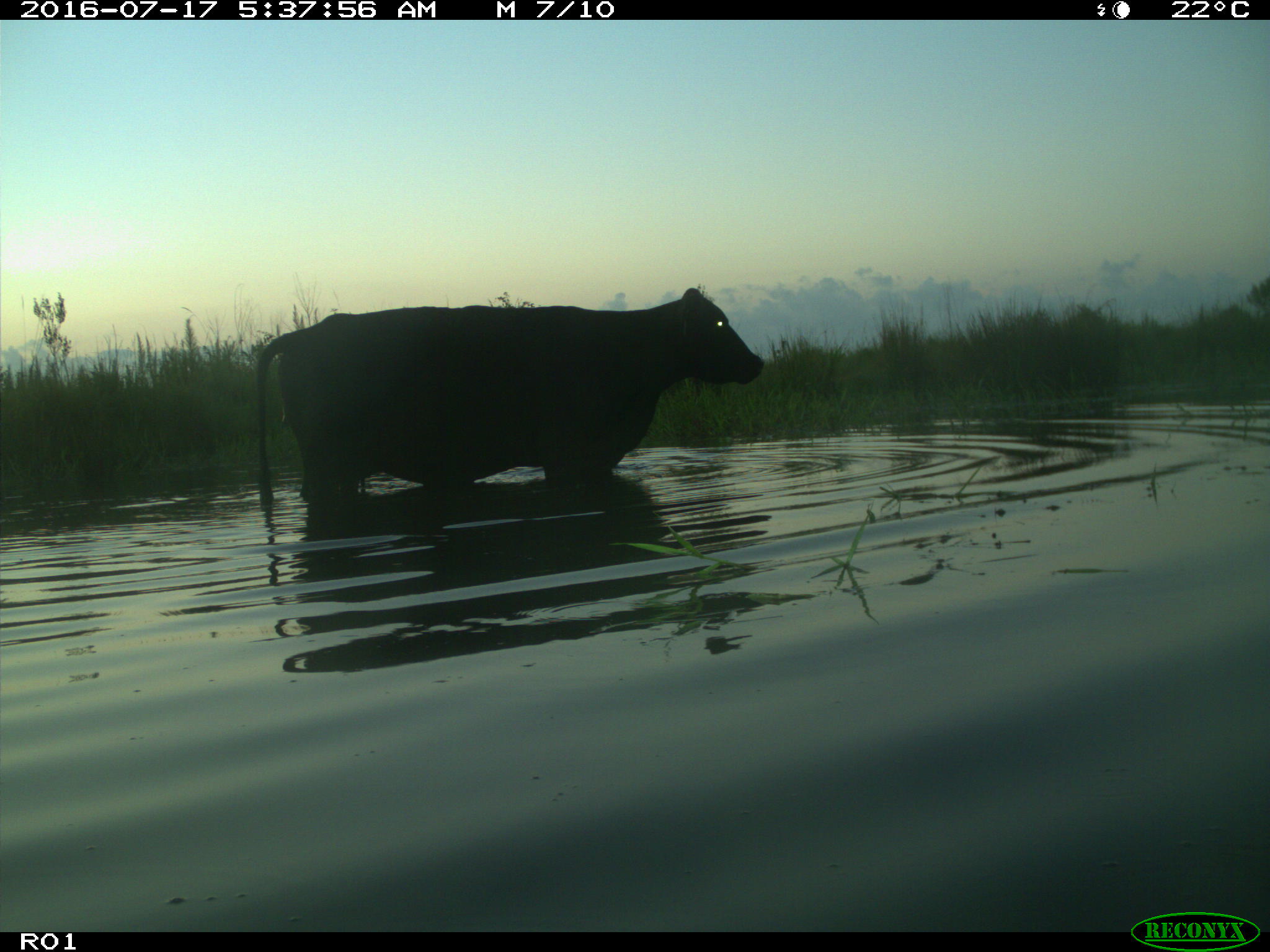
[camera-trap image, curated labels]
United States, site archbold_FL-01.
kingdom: Animalia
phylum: Chordata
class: Mammalia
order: Artiodactyla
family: Bovidae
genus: Bos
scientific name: Bos taurus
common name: domestic cow